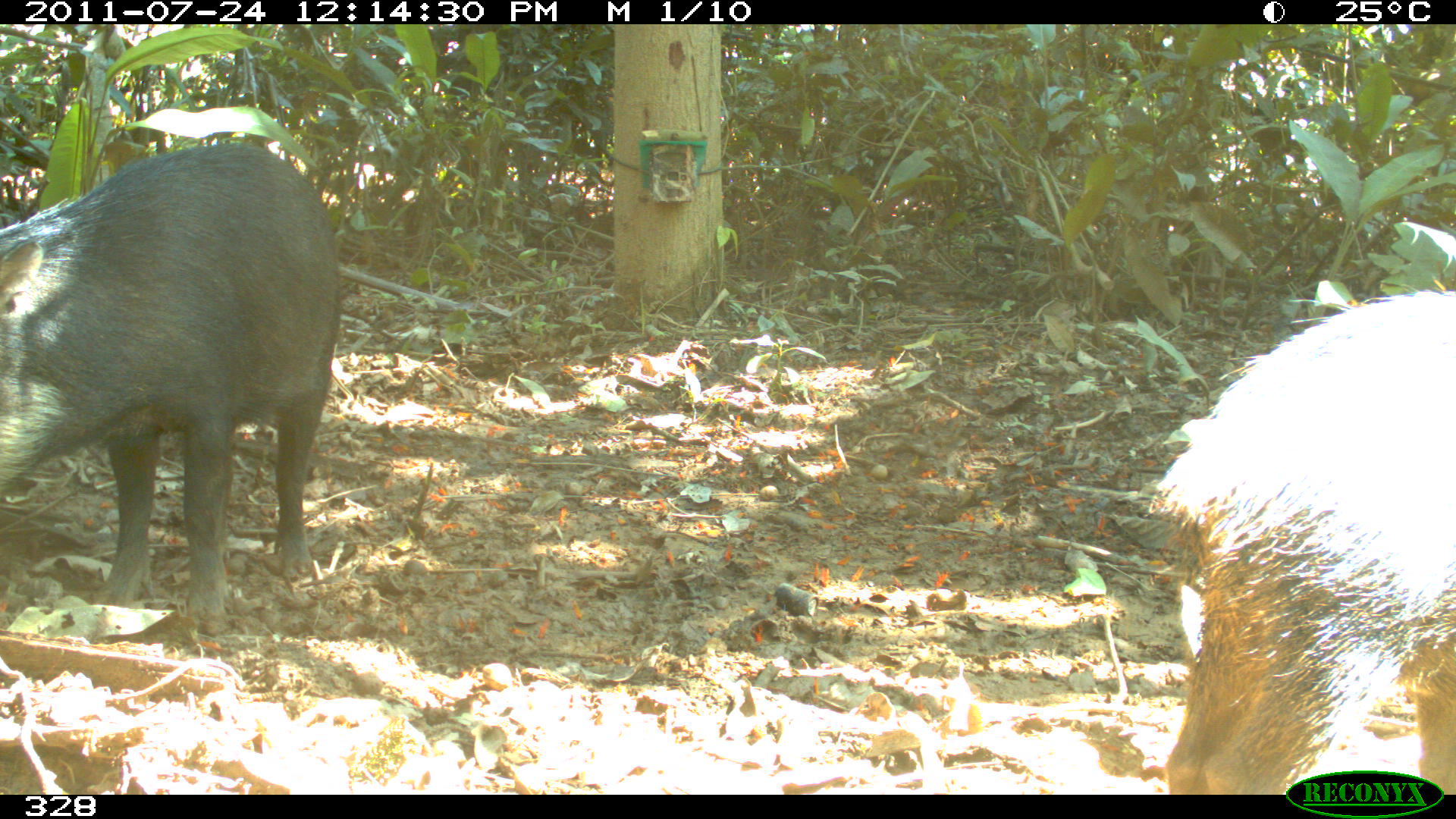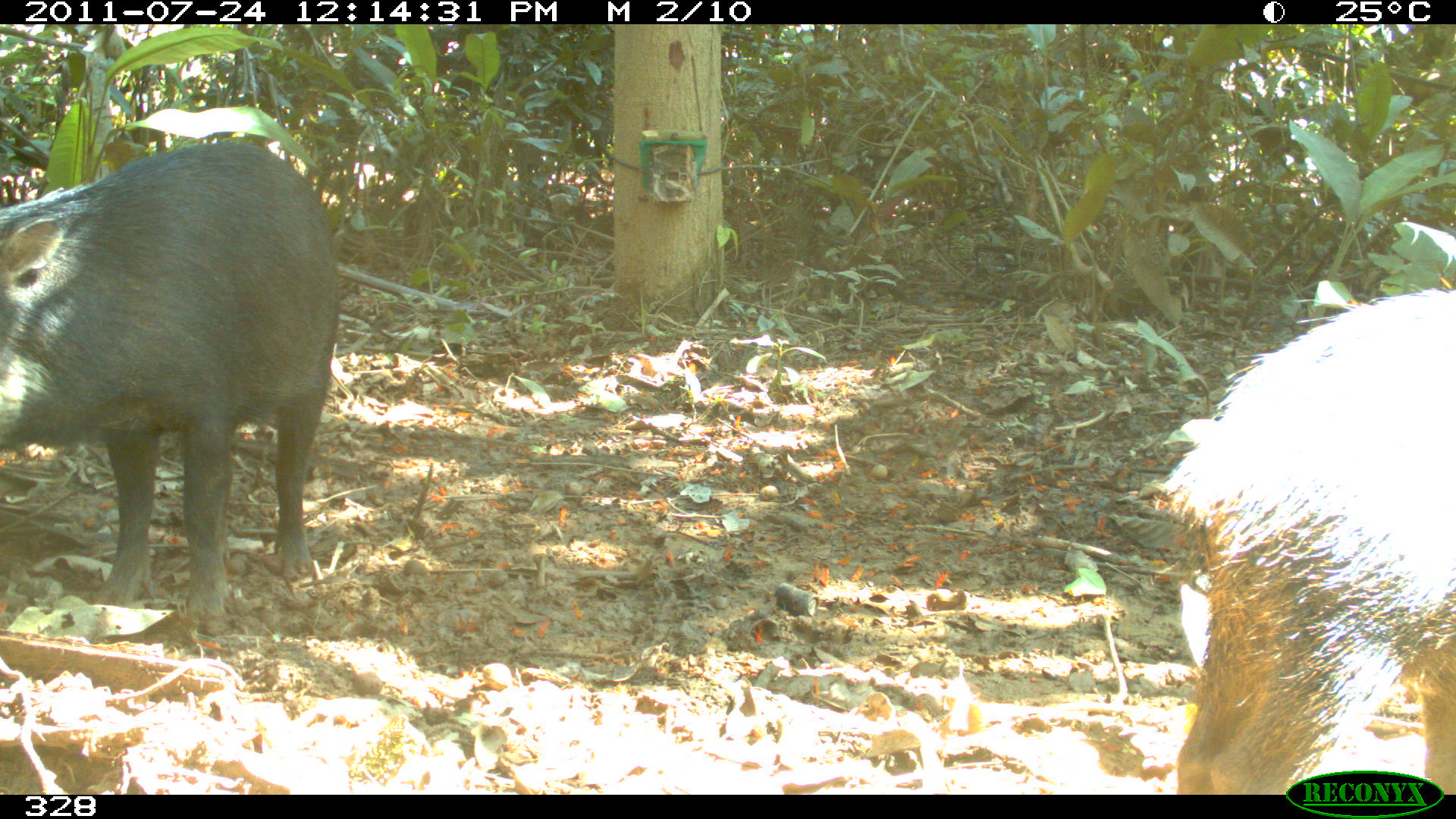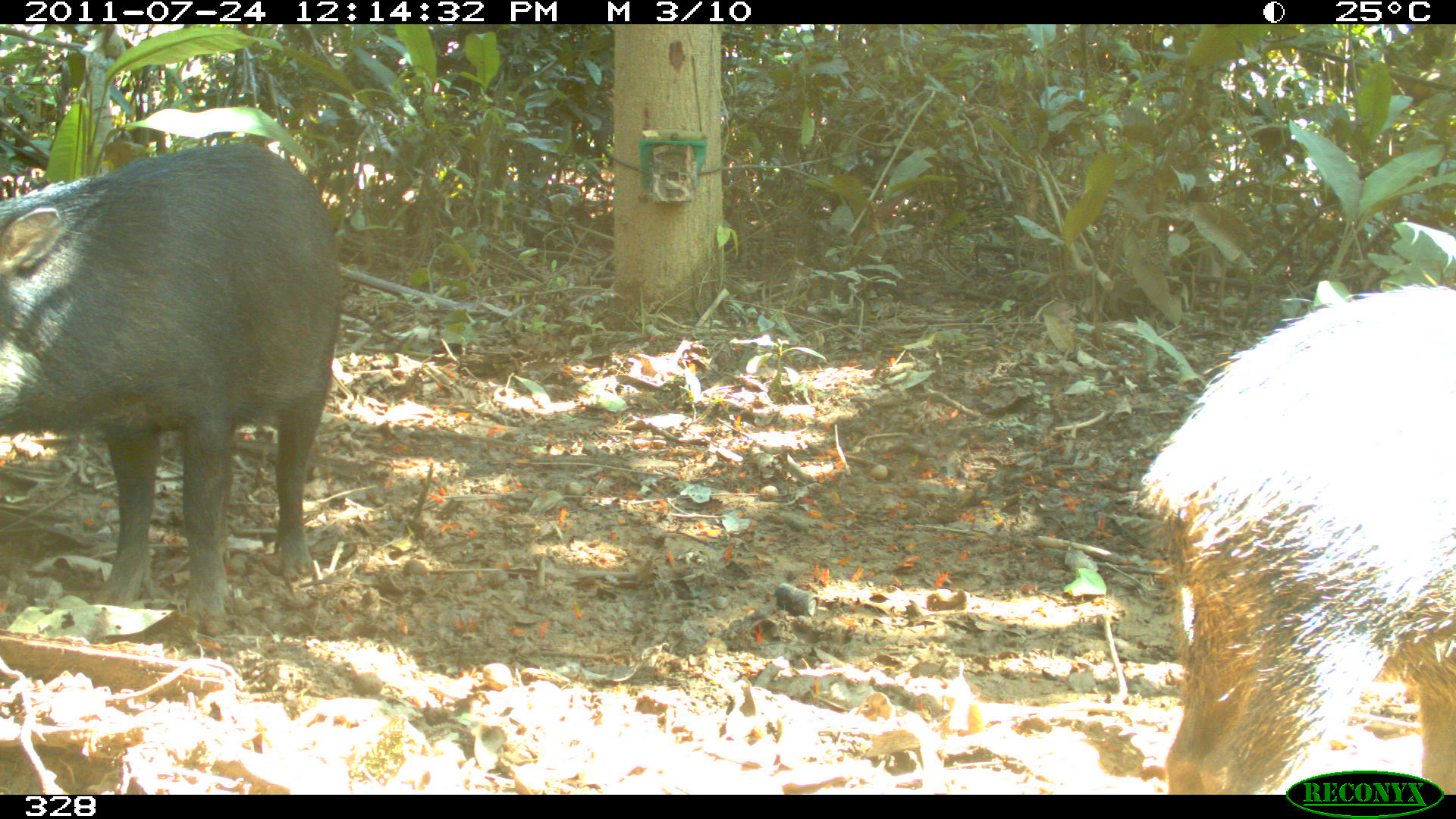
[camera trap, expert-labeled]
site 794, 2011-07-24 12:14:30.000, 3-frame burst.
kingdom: Animalia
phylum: Chordata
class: Mammalia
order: Artiodactyla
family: Tayassuidae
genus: Tayassu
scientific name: Tayassu pecari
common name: white-lipped peccary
Tayassu pecari (white-lipped peccary).